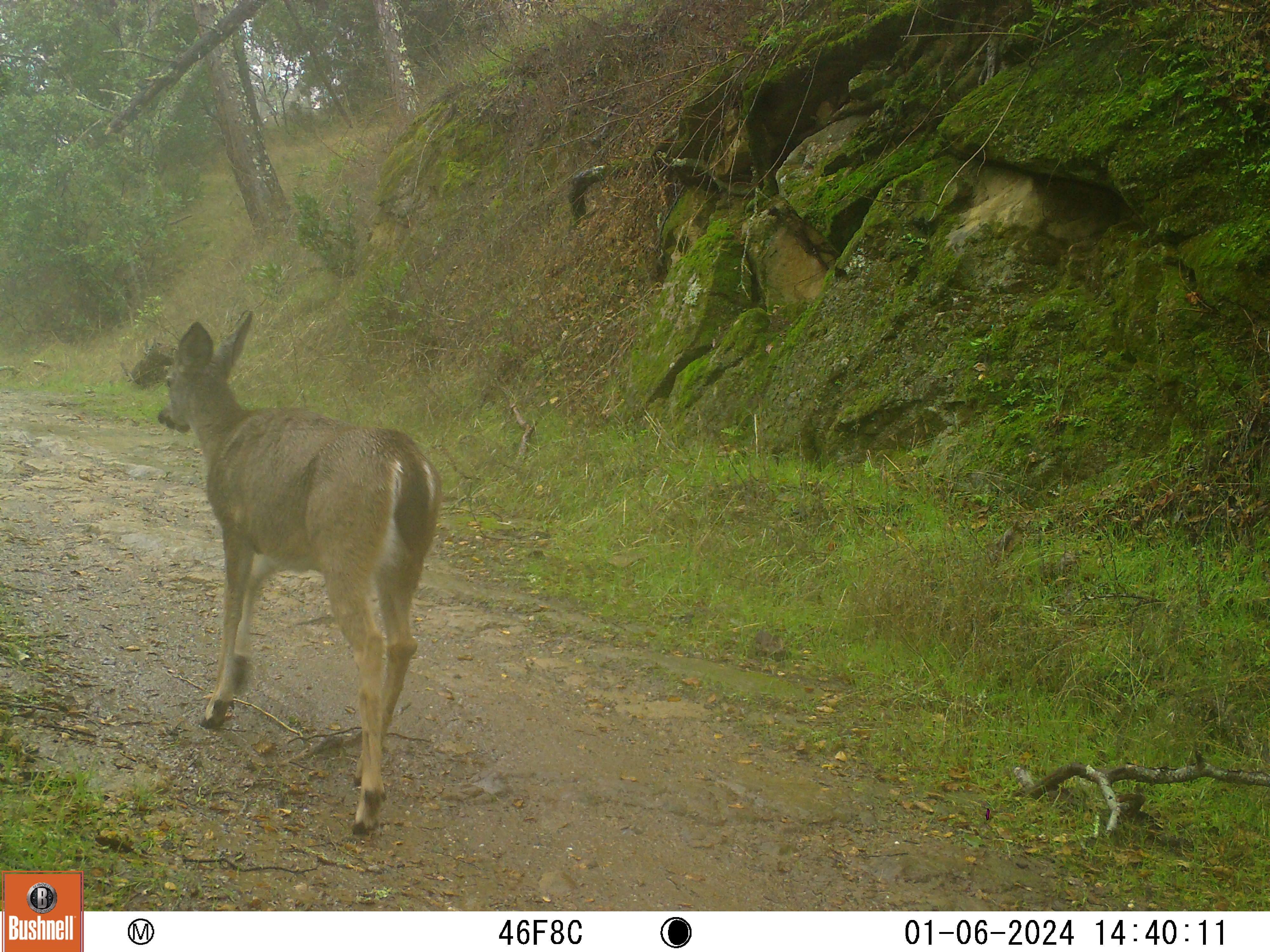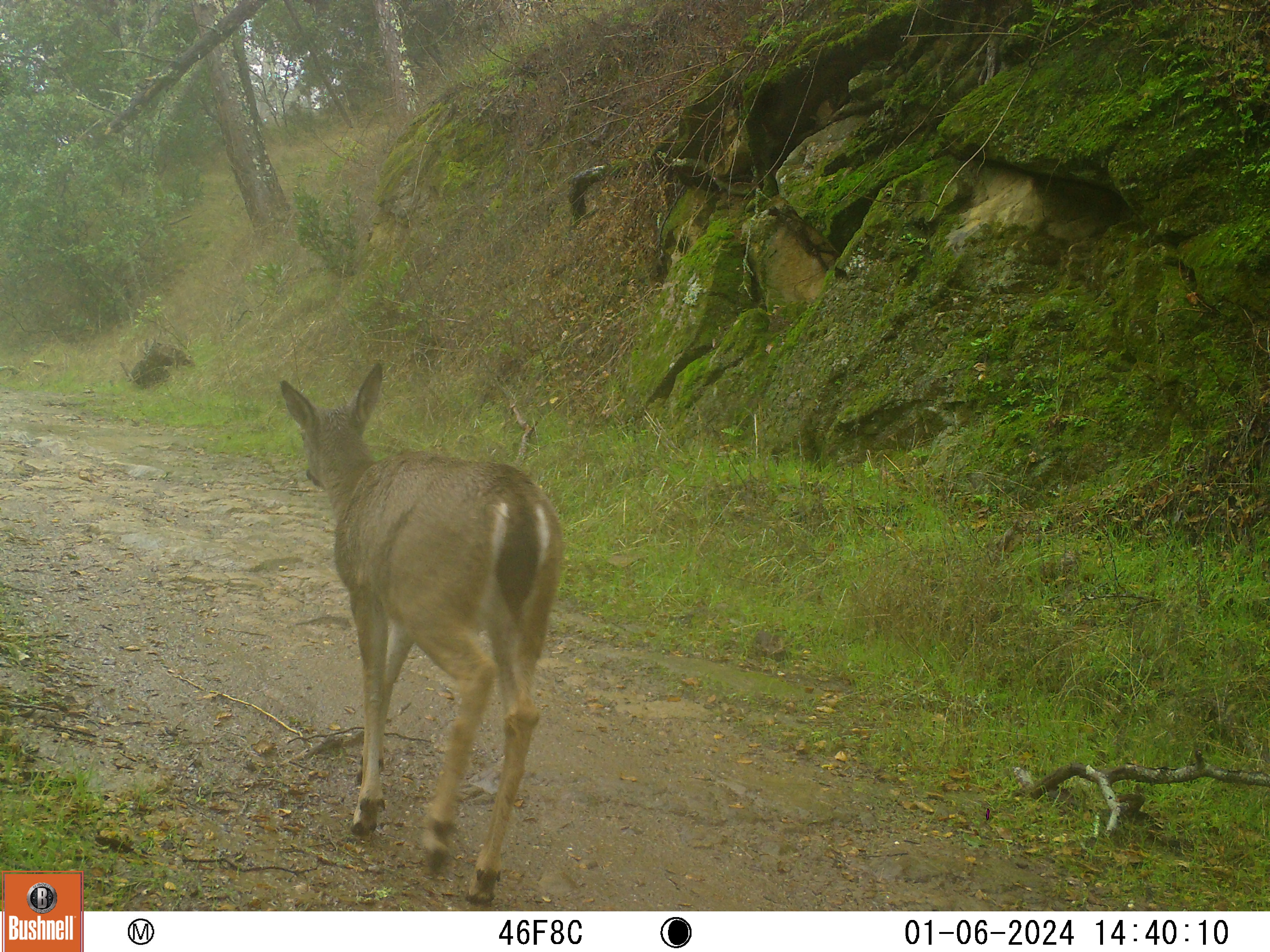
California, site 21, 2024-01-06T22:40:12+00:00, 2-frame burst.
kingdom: Animalia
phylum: Chordata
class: Mammalia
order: Artiodactyla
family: Cervidae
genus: Odocoileus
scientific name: Odocoileus hemionus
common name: mule deer